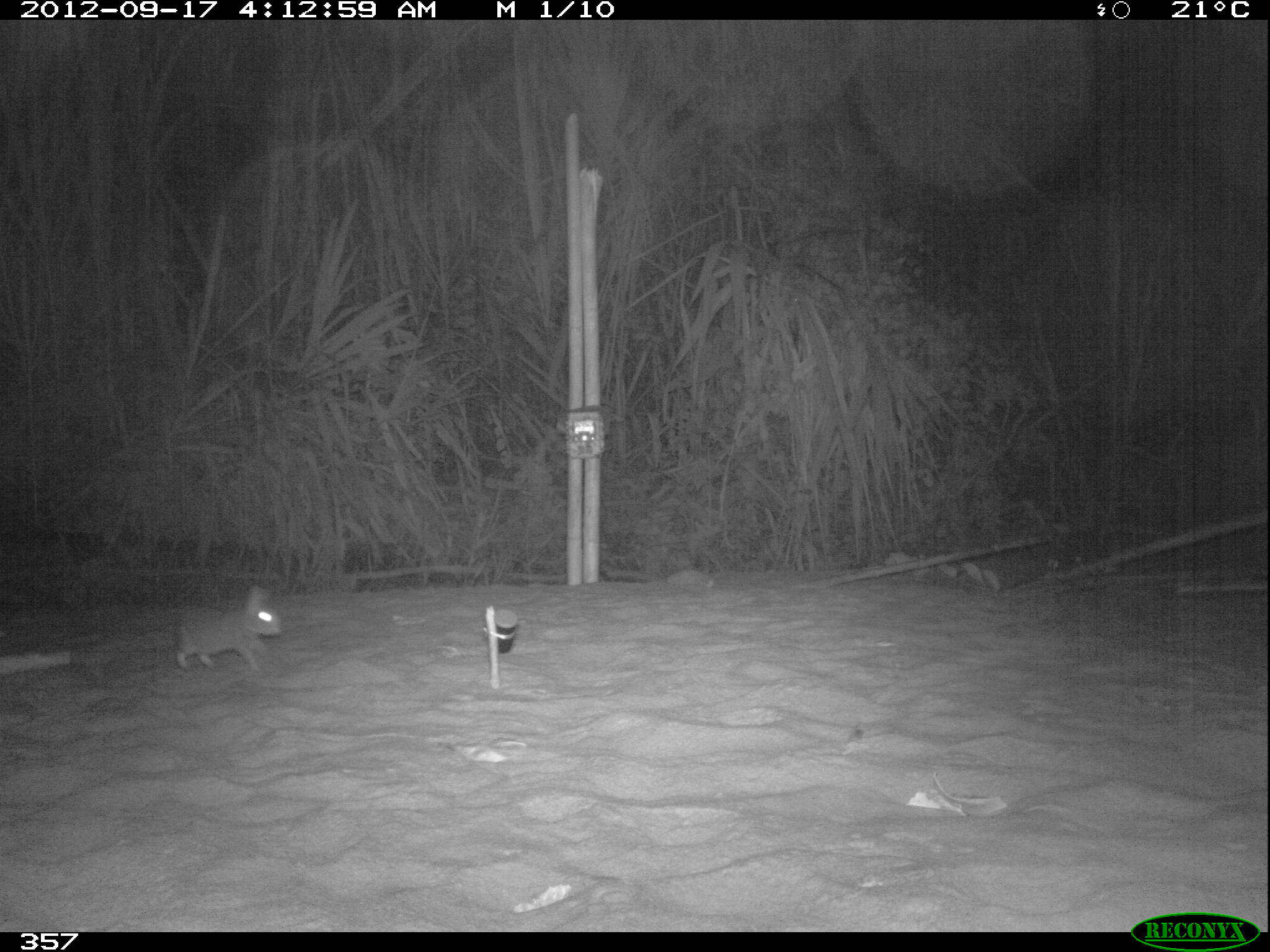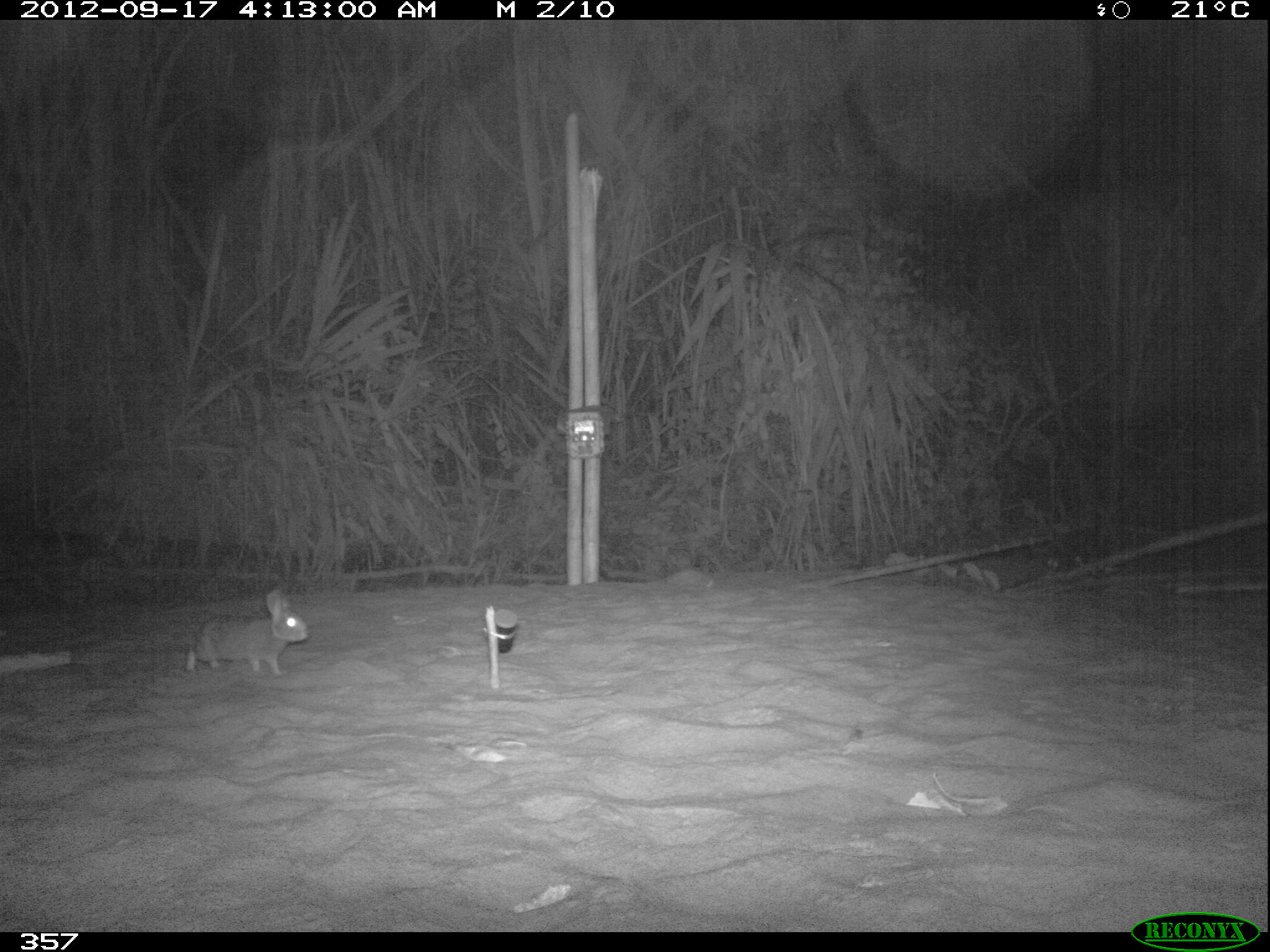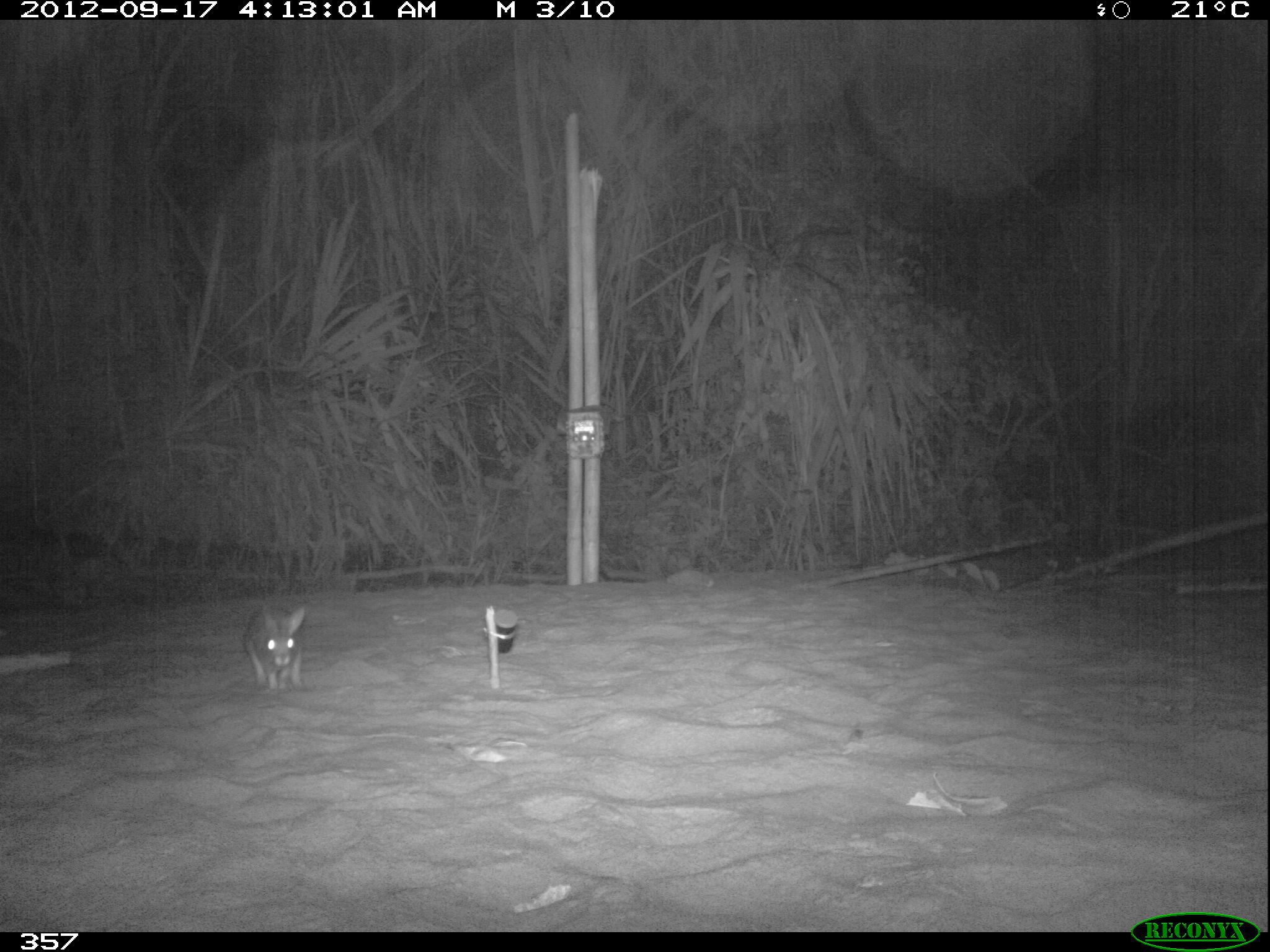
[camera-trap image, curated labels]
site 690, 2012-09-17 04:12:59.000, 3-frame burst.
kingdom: Animalia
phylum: Chordata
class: Mammalia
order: Lagomorpha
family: Leporidae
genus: Sylvilagus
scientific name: Sylvilagus brasiliensis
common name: tapeti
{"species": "Sylvilagus brasiliensis (tapeti)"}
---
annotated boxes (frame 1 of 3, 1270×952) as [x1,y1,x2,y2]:
sylvilagus brasiliensis: [174,588,282,672]